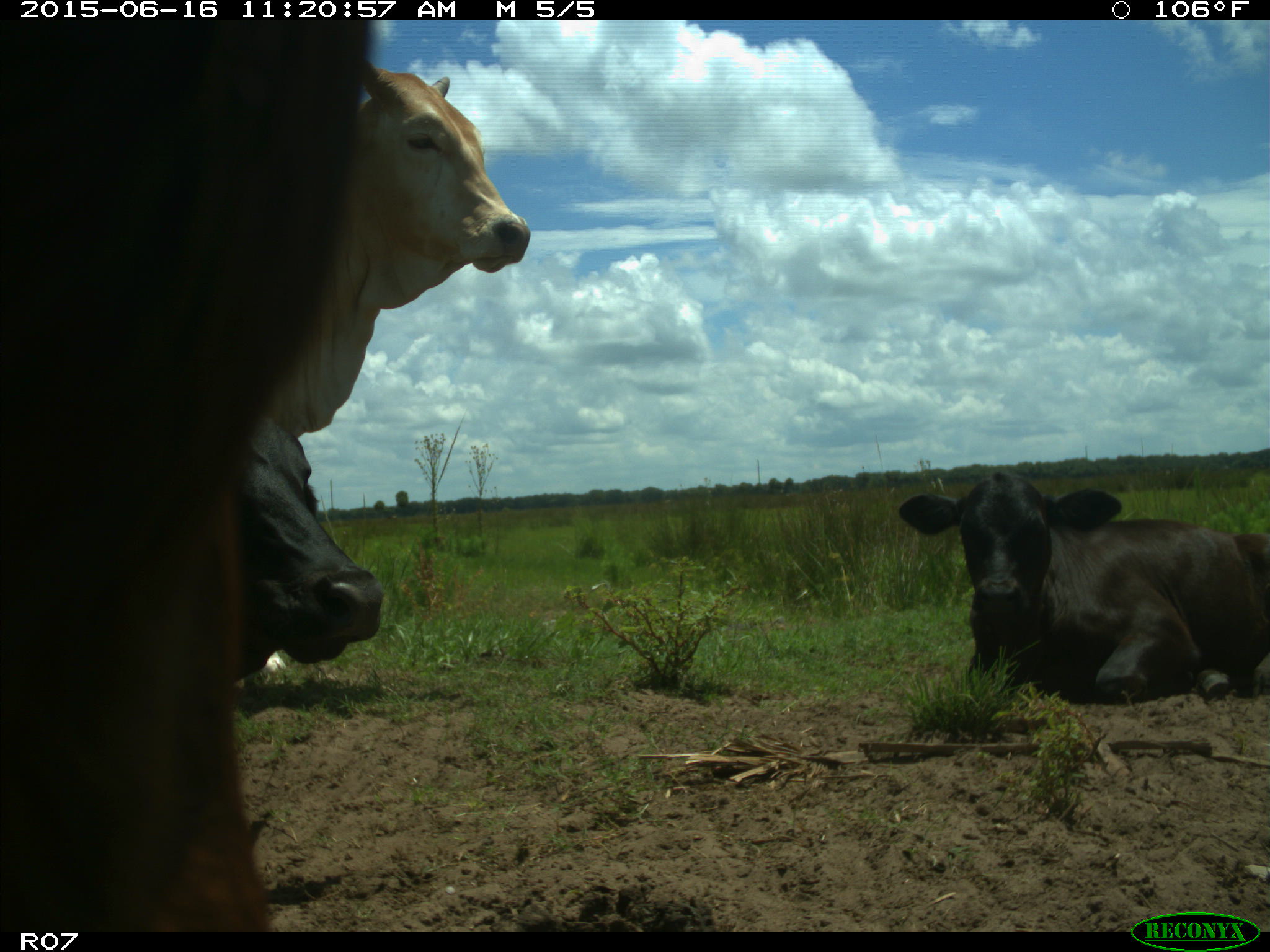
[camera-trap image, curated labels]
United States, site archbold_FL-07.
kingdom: Animalia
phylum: Chordata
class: Mammalia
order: Artiodactyla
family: Bovidae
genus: Bos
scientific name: Bos taurus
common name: domestic cow